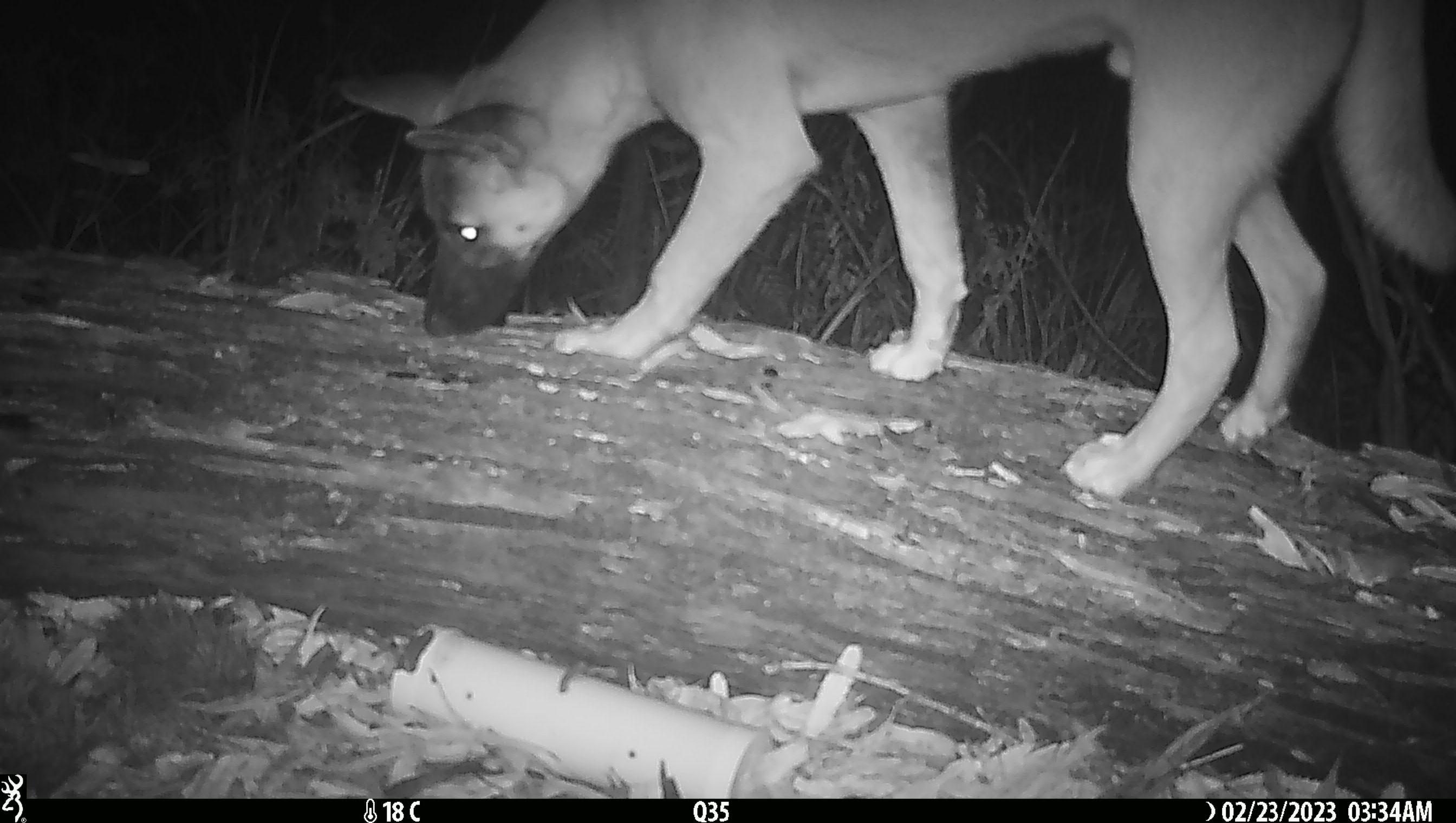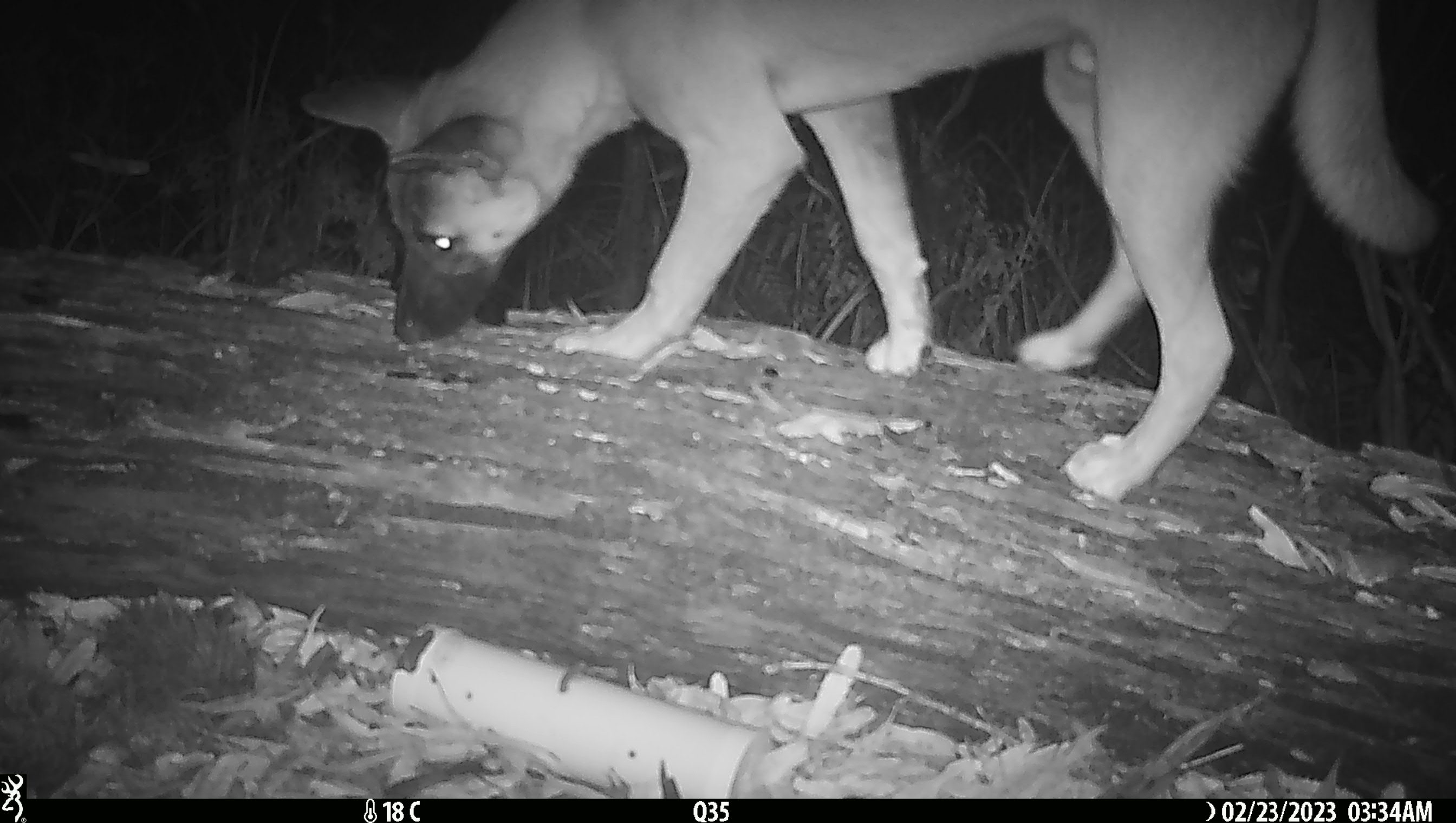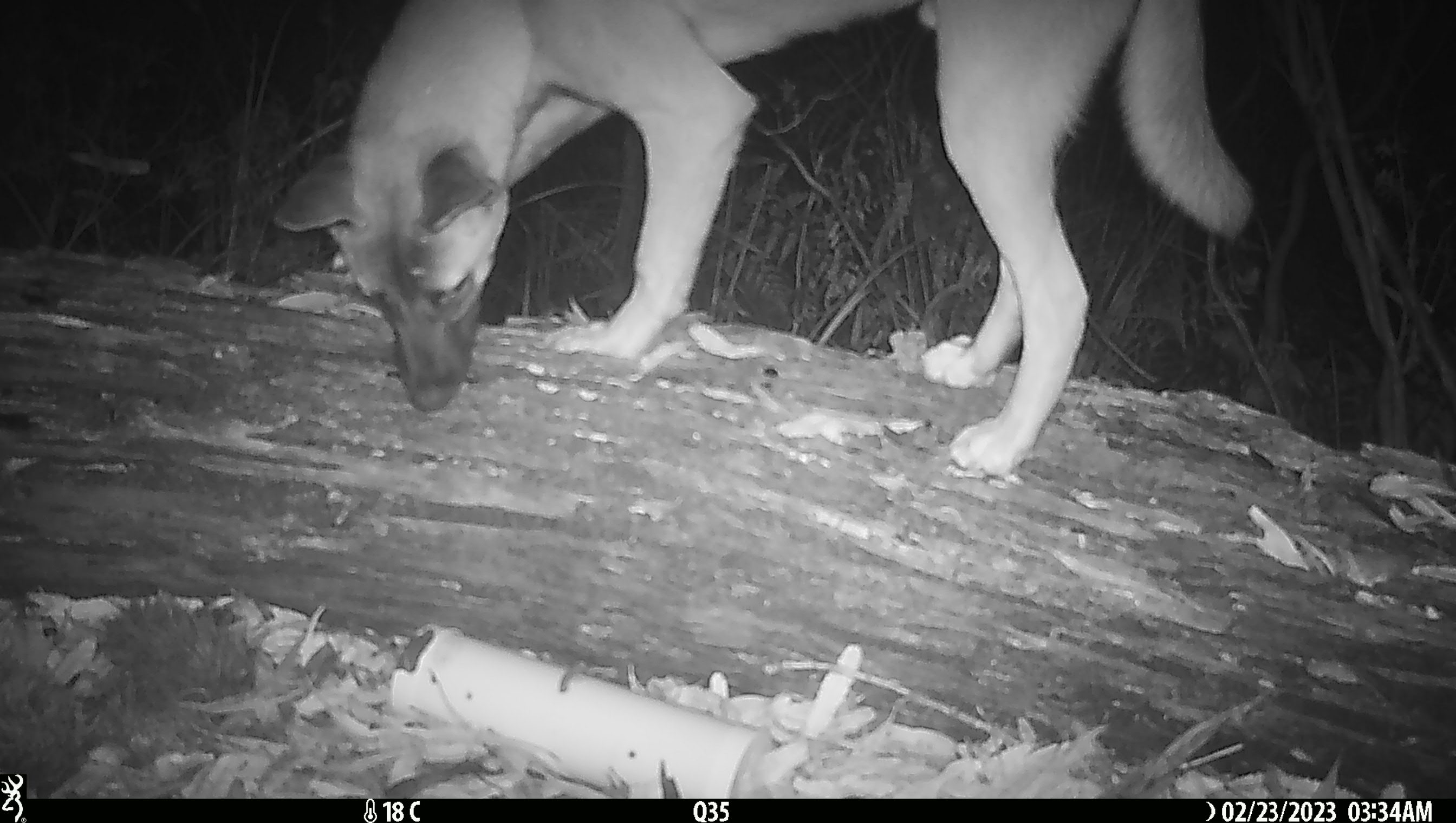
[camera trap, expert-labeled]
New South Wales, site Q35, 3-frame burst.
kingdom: Animalia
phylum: Chordata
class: Mammalia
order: Carnivora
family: Canidae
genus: Canis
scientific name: Canis familiaris dingo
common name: dingo